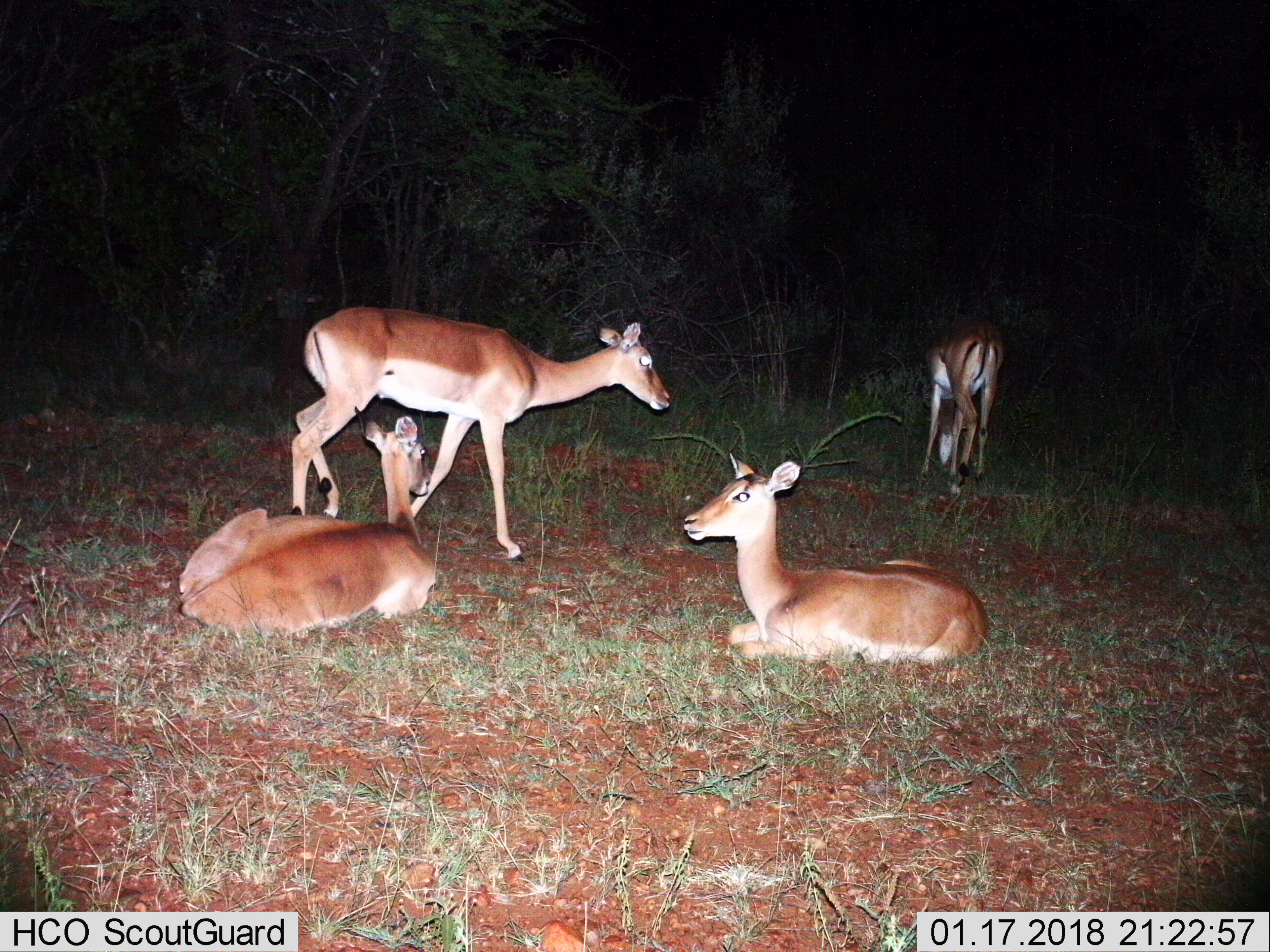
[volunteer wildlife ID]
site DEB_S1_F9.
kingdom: Animalia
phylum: Chordata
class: Mammalia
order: Artiodactyla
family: Bovidae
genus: Aepyceros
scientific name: Aepyceros melampus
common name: impala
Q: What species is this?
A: Impala (Aepyceros melampus).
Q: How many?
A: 4.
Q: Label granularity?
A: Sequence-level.